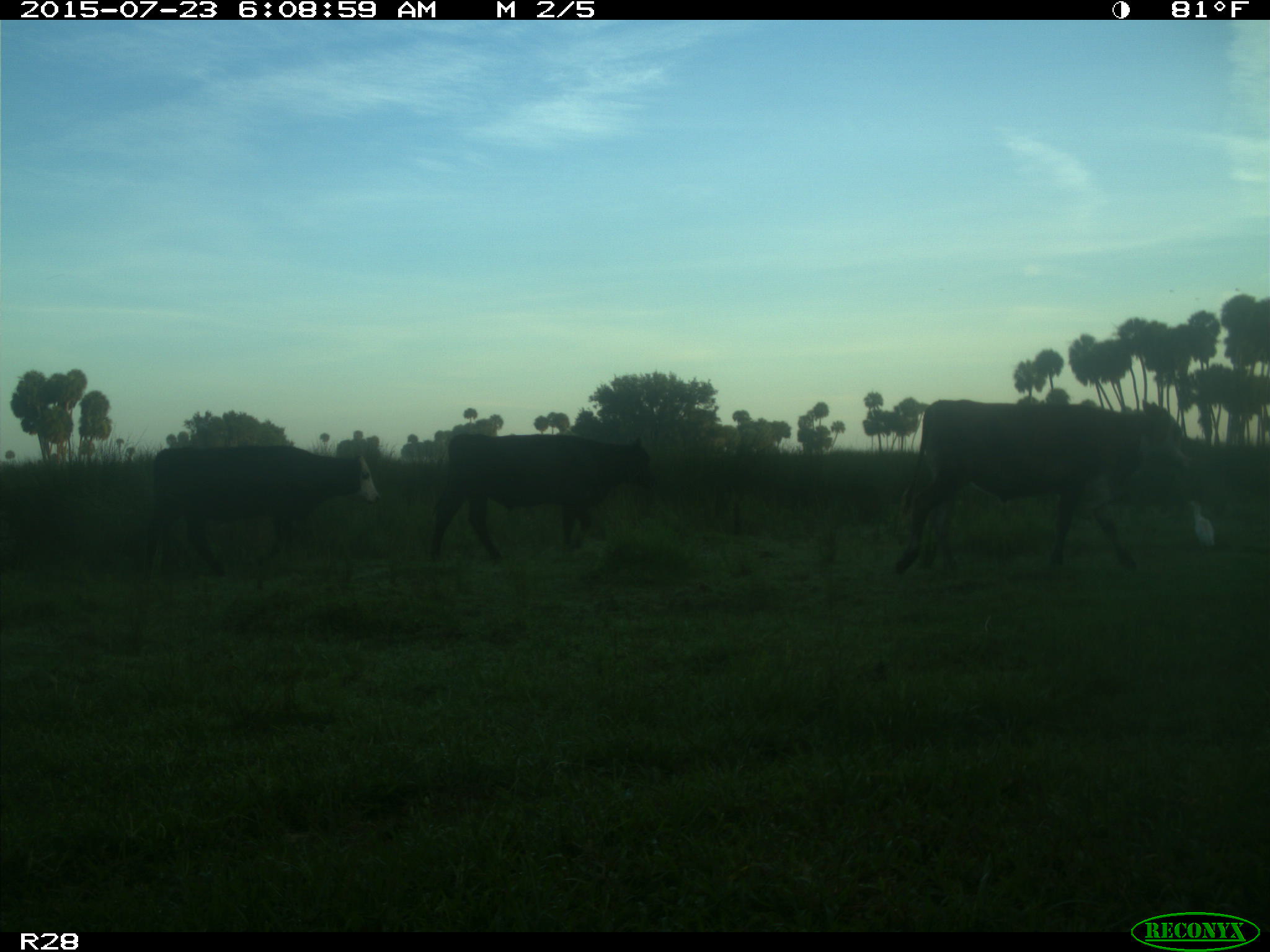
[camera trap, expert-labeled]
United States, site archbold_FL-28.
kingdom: Animalia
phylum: Chordata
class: Mammalia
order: Artiodactyla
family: Bovidae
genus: Bos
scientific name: Bos taurus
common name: domestic cow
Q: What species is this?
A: Bos taurus (domestic cow).